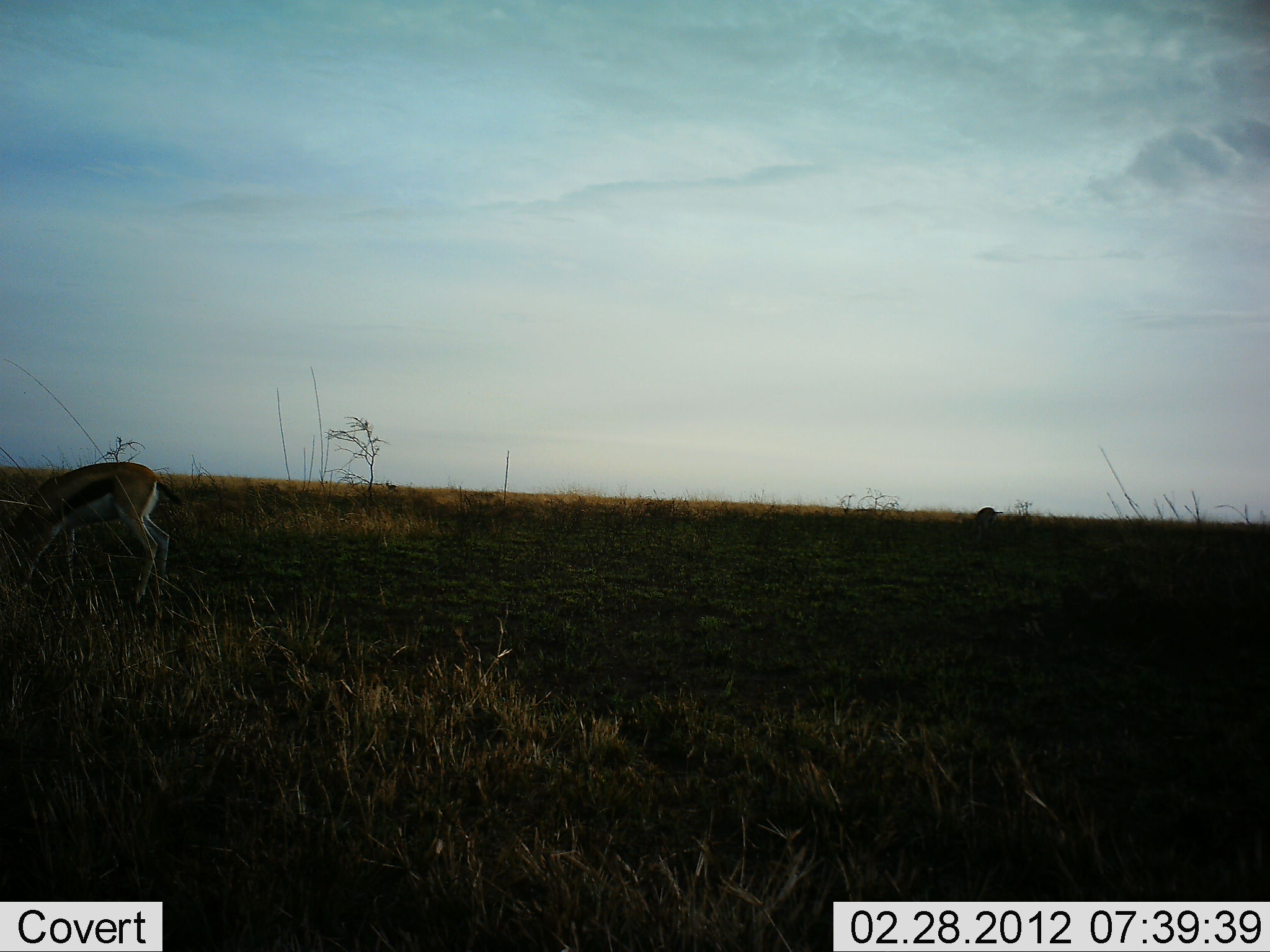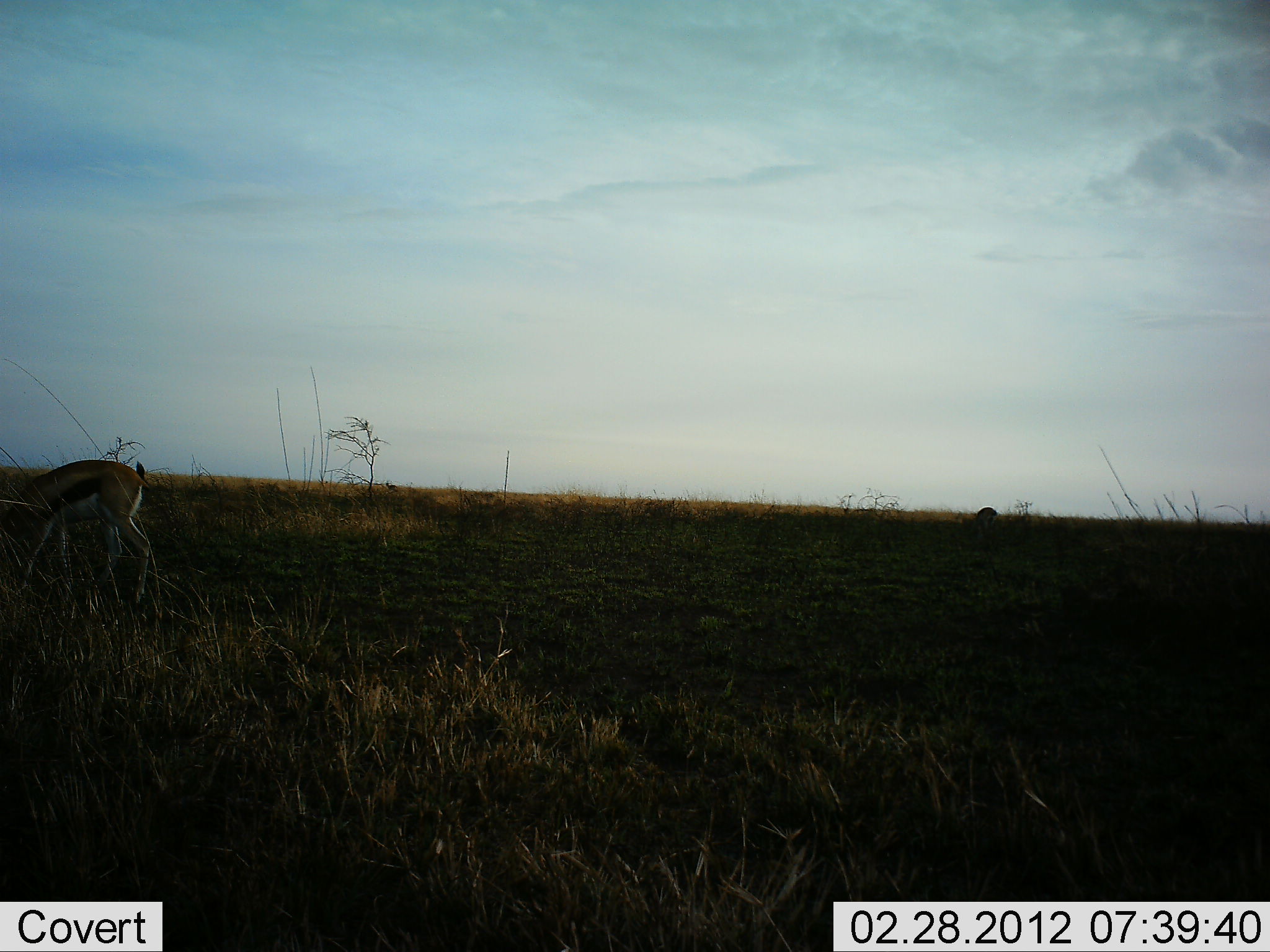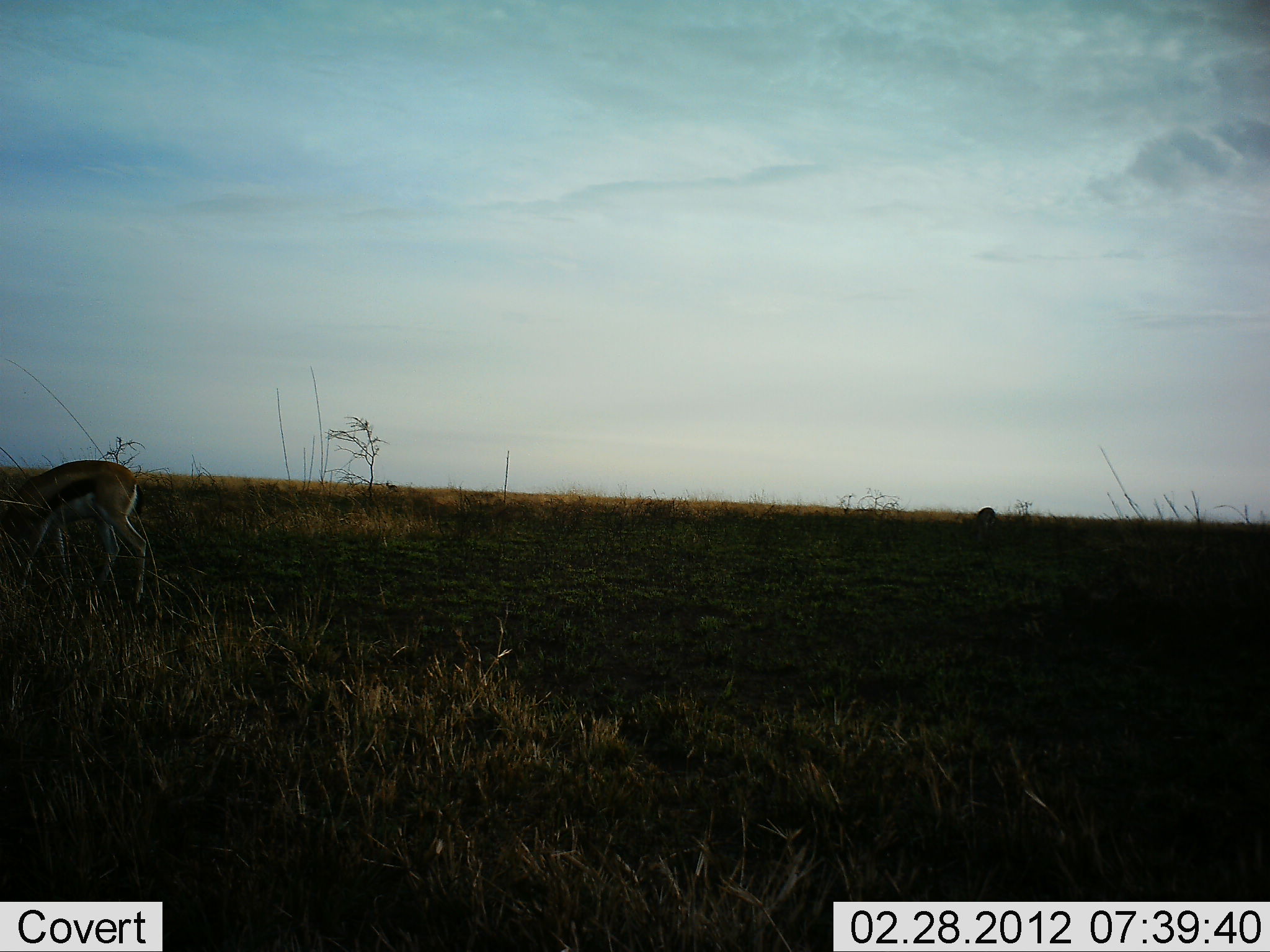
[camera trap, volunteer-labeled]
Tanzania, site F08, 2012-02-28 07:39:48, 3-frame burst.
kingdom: Animalia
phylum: Chordata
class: Mammalia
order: Artiodactyla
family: Bovidae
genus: Eudorcas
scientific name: Eudorcas thomsonii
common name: thomson's gazelle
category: gazellethomsons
Gazellethomsons (thomson's gazelle) (Eudorcas thomsonii), count 1. Behavior (volunteer vote fractions): standing 42%, resting 5%, moving 11%, interacting 0%. Young present (vote fraction): 0%. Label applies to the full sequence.